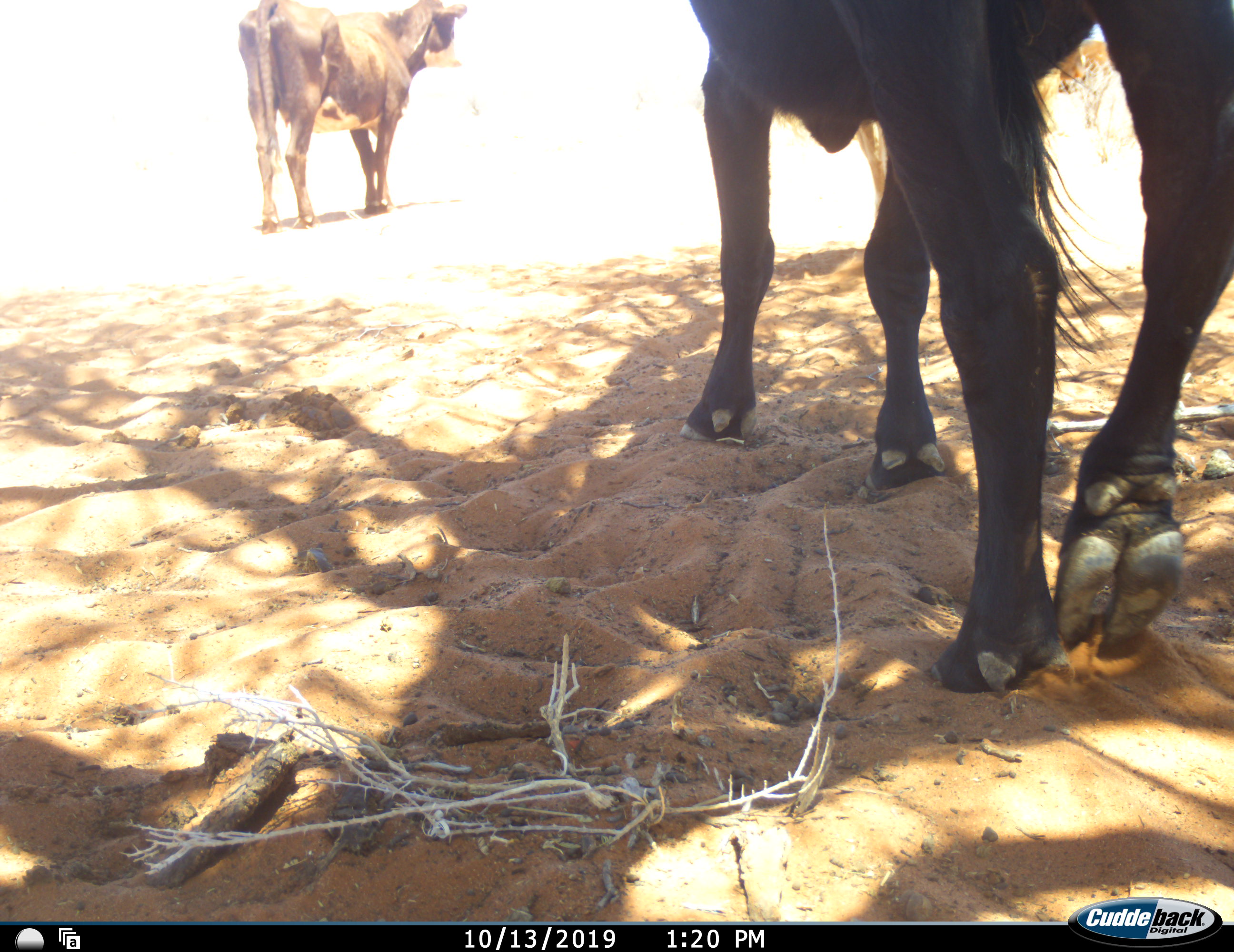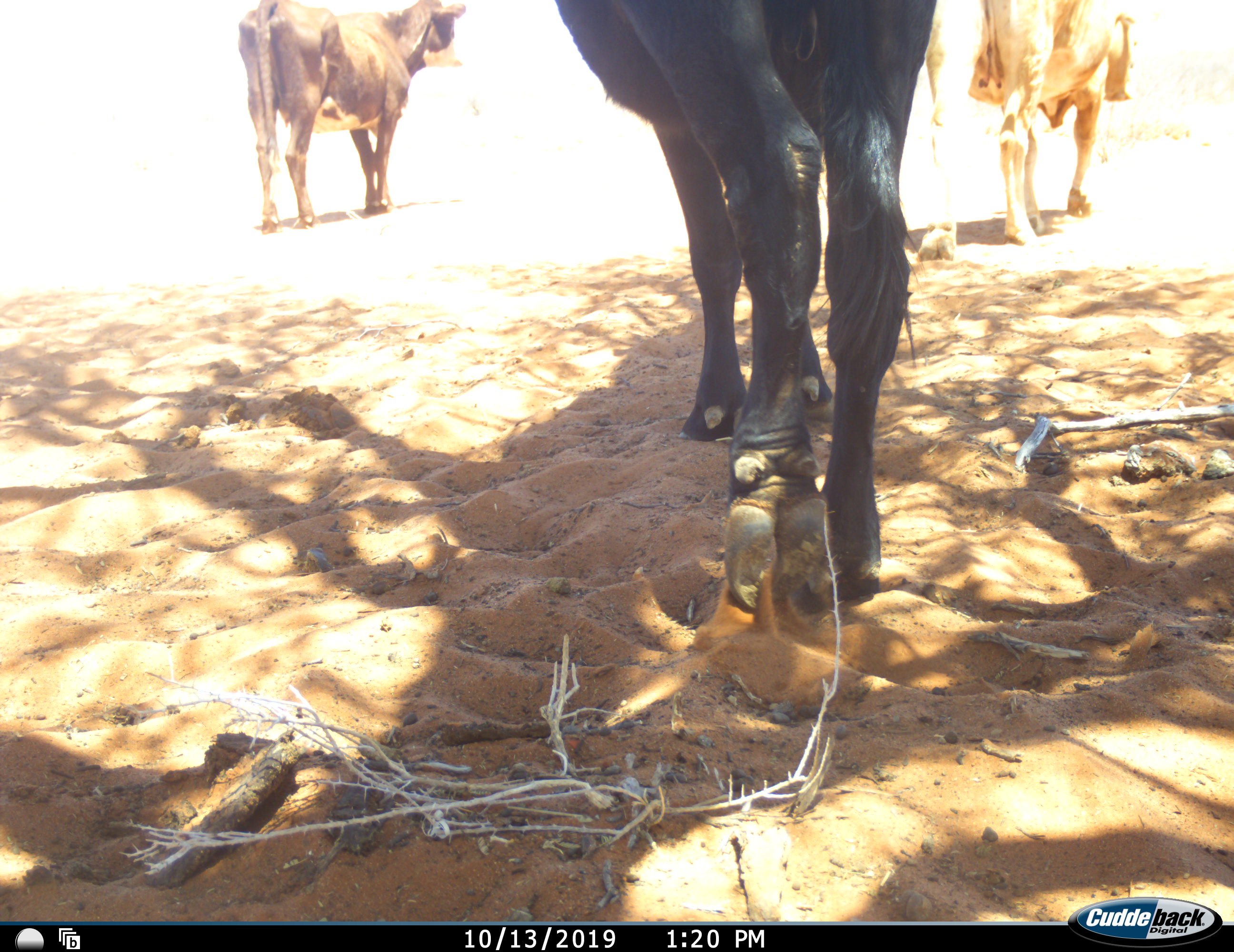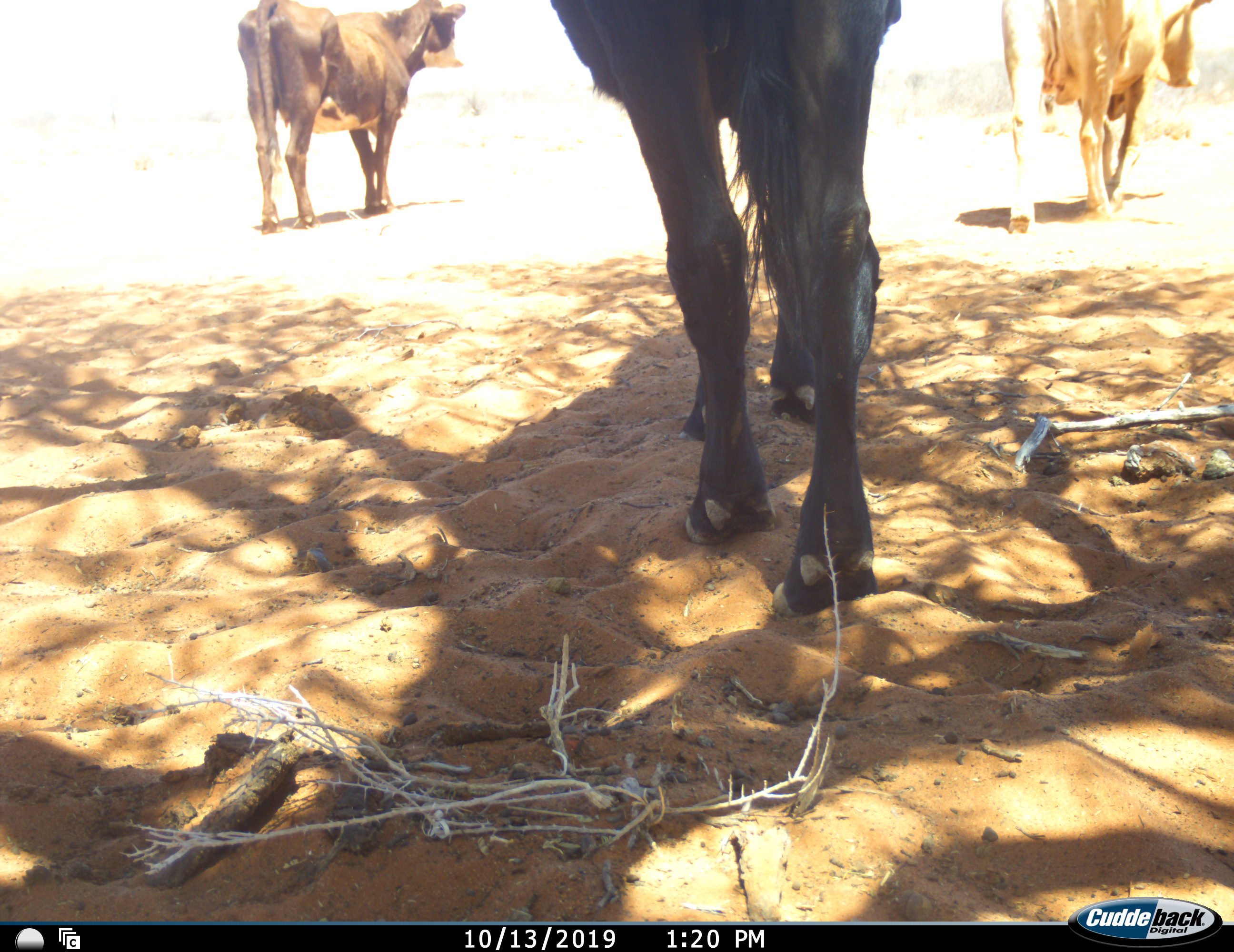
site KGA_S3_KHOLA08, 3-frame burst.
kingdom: Animalia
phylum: Chordata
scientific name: Vertebrata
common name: domestic animal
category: domesticanimal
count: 3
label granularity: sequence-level